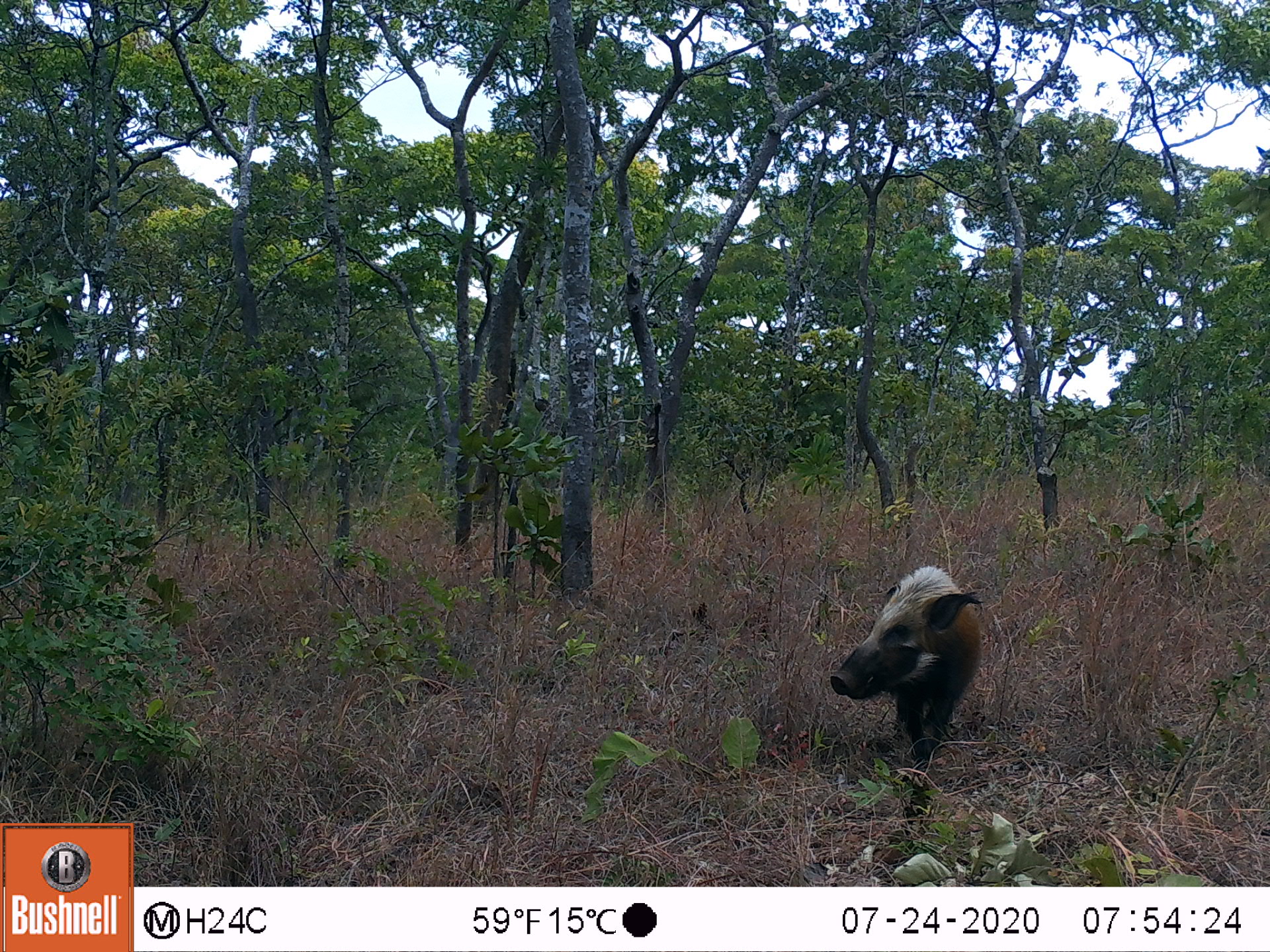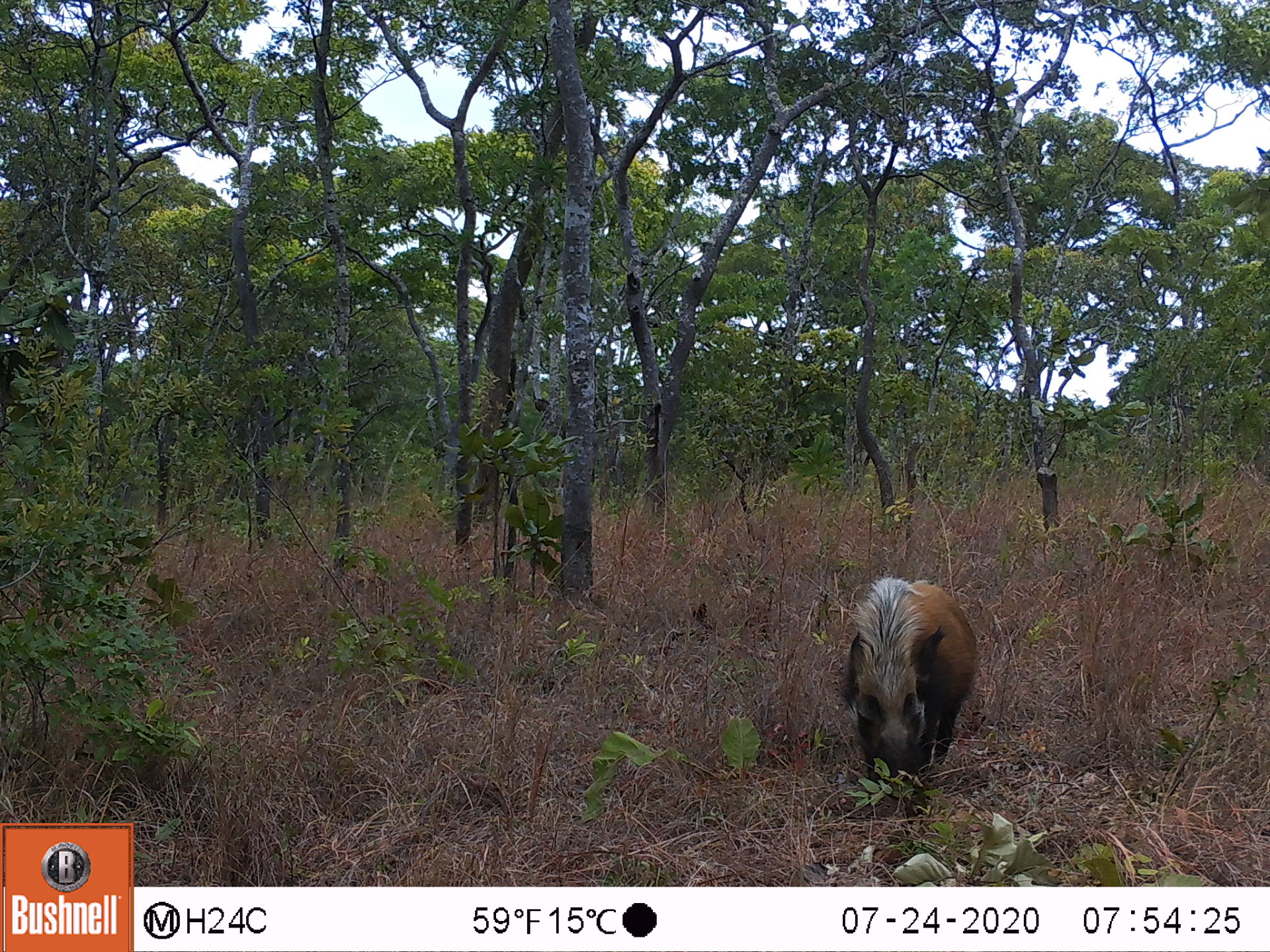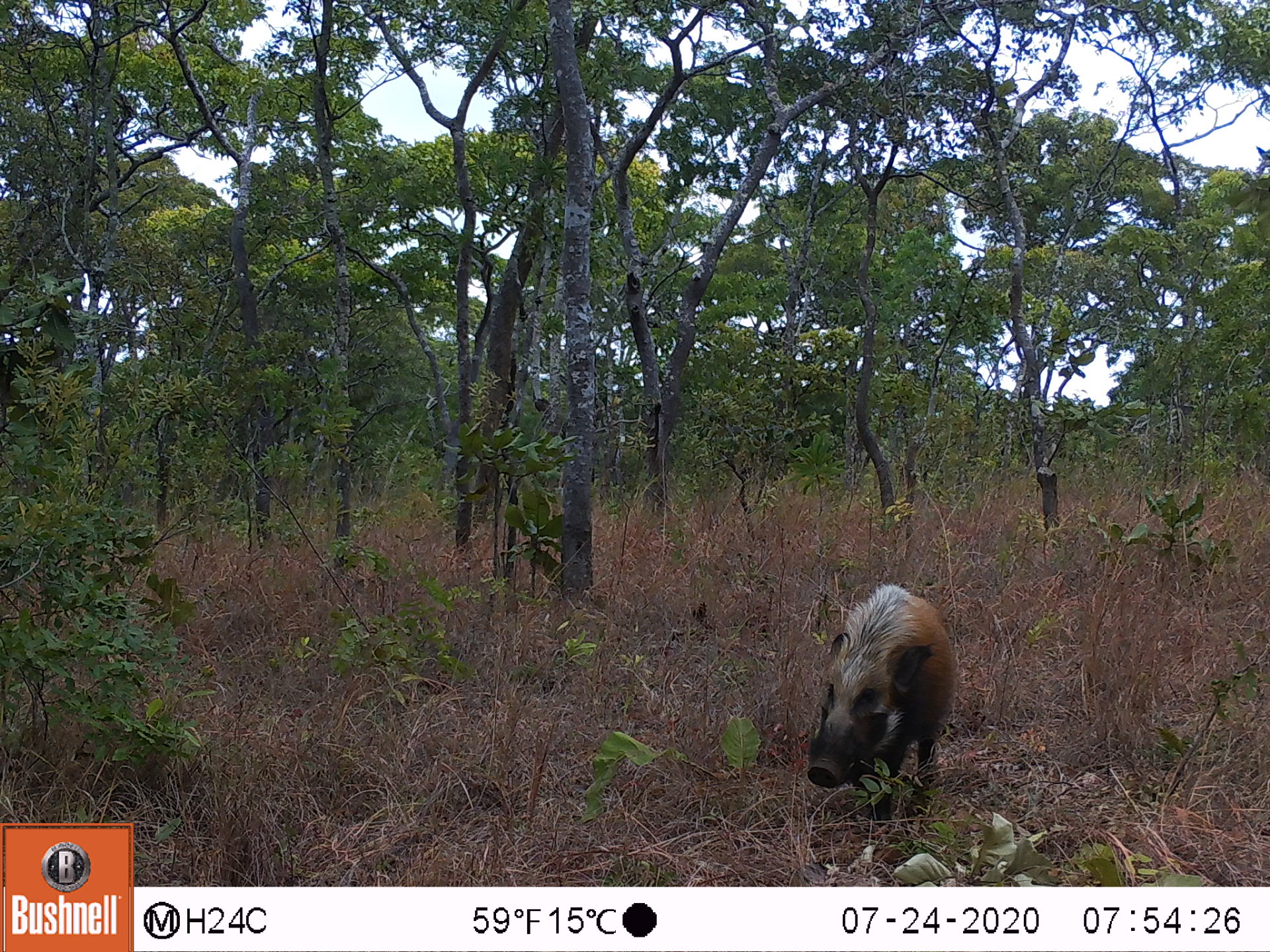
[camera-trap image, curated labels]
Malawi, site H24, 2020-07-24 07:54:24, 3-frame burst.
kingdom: Animalia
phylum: Chordata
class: Mammalia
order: Artiodactyla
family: Suidae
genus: Potamochoerus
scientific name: Potamochoerus larvatus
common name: bushpig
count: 1